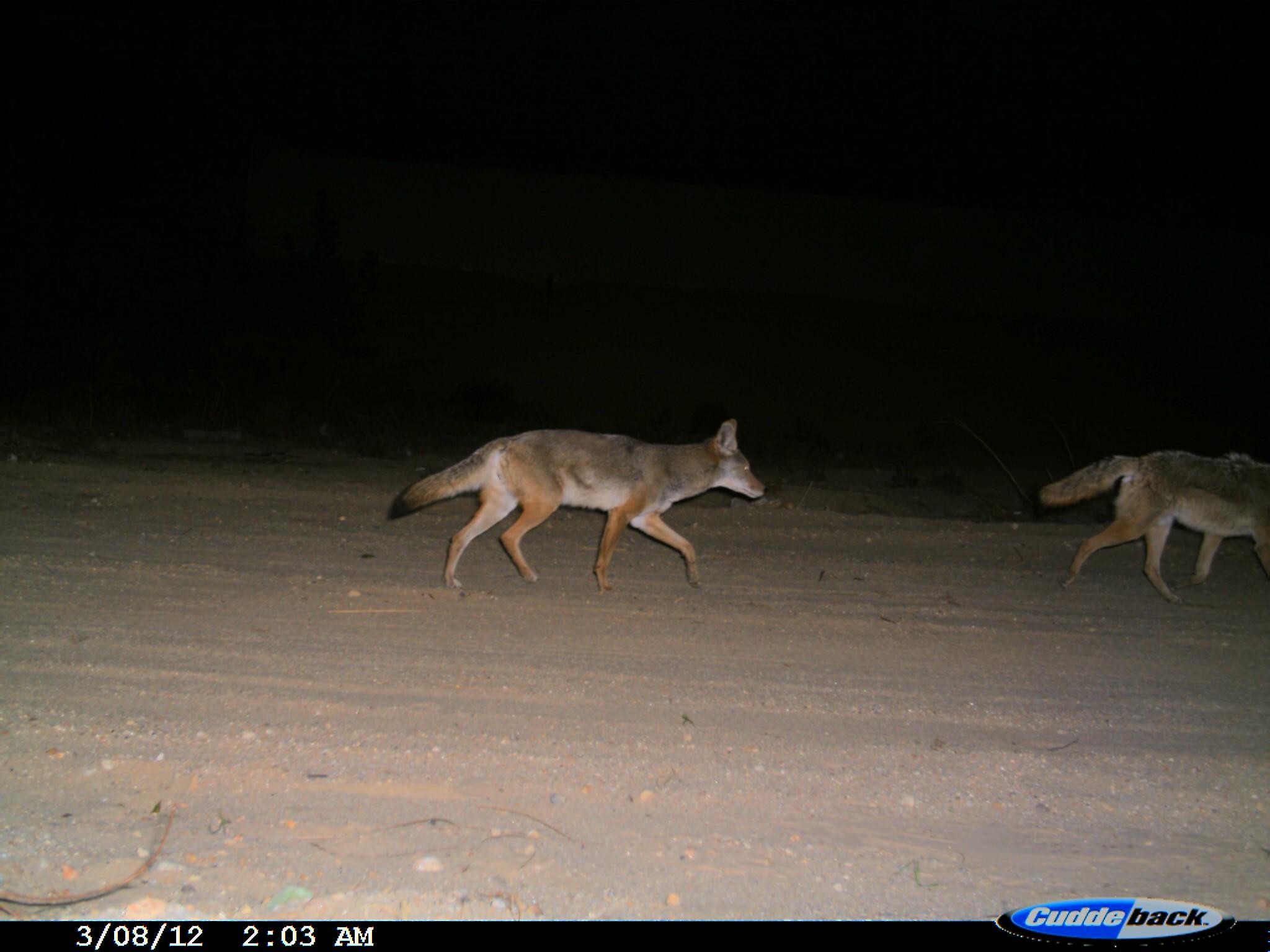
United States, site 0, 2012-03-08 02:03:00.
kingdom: Animalia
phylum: Chordata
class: Mammalia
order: Carnivora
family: Canidae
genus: Canis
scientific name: Canis latrans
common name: coyote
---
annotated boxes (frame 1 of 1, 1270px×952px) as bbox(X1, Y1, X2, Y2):
coyote: bbox(381, 411, 776, 612); bbox(1018, 433, 1268, 601)